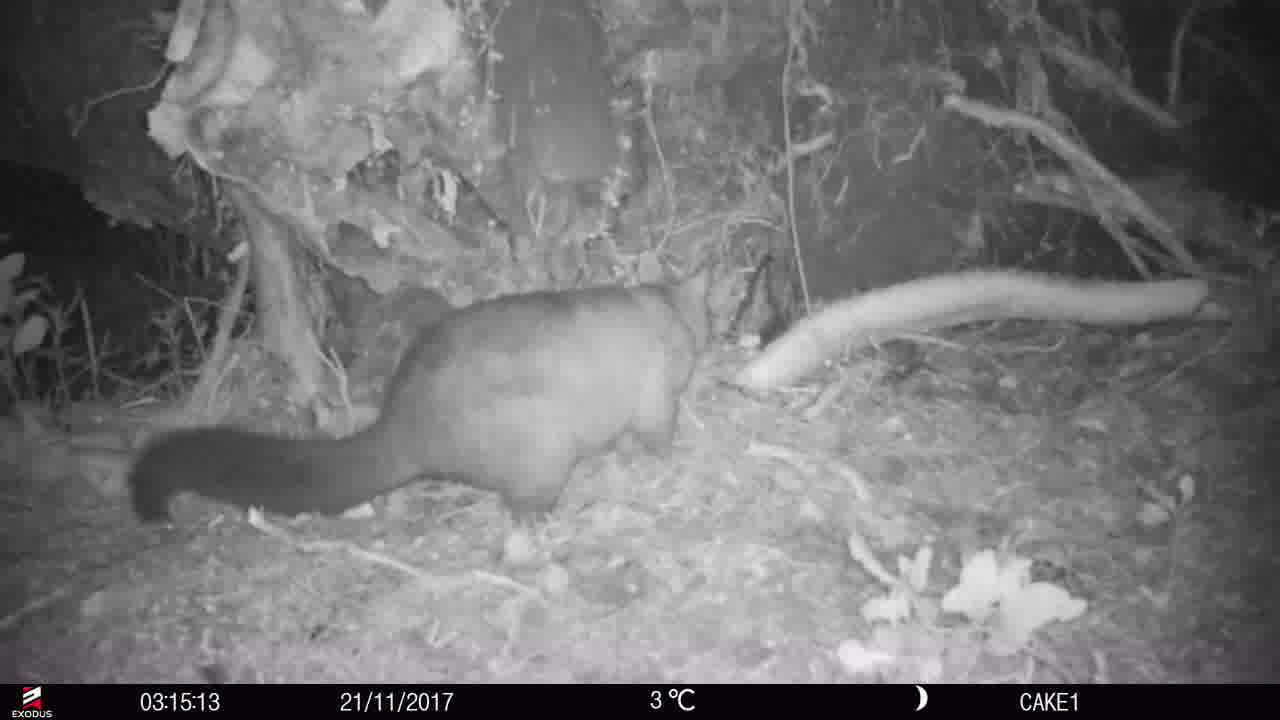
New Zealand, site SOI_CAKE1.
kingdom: Animalia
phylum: Chordata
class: Mammalia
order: Diprotodontia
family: Phalangeridae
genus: Trichosurus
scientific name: Trichosurus vulpecula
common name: common brushtail possum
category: possum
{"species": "possum (common brushtail possum) (Trichosurus vulpecula)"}